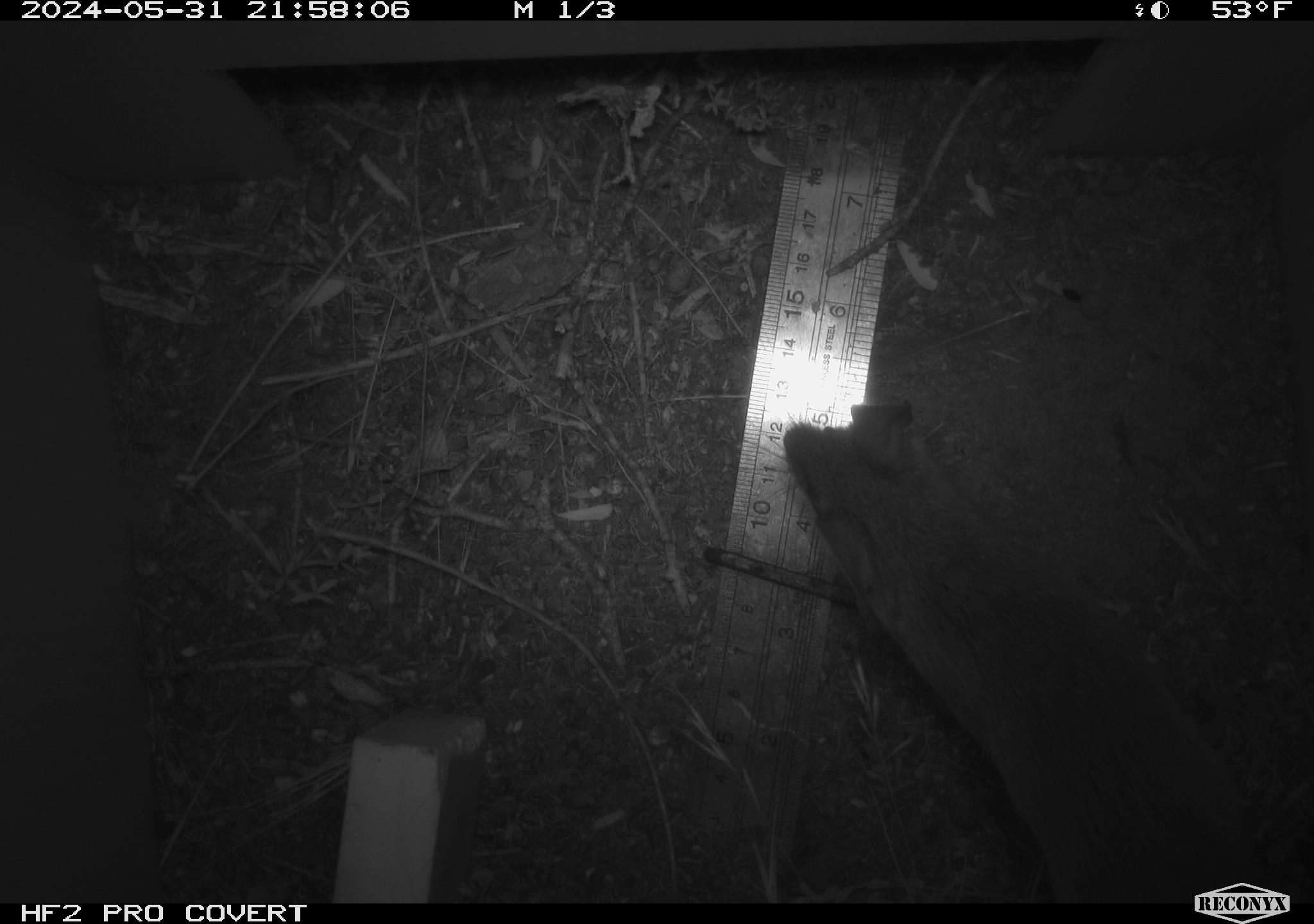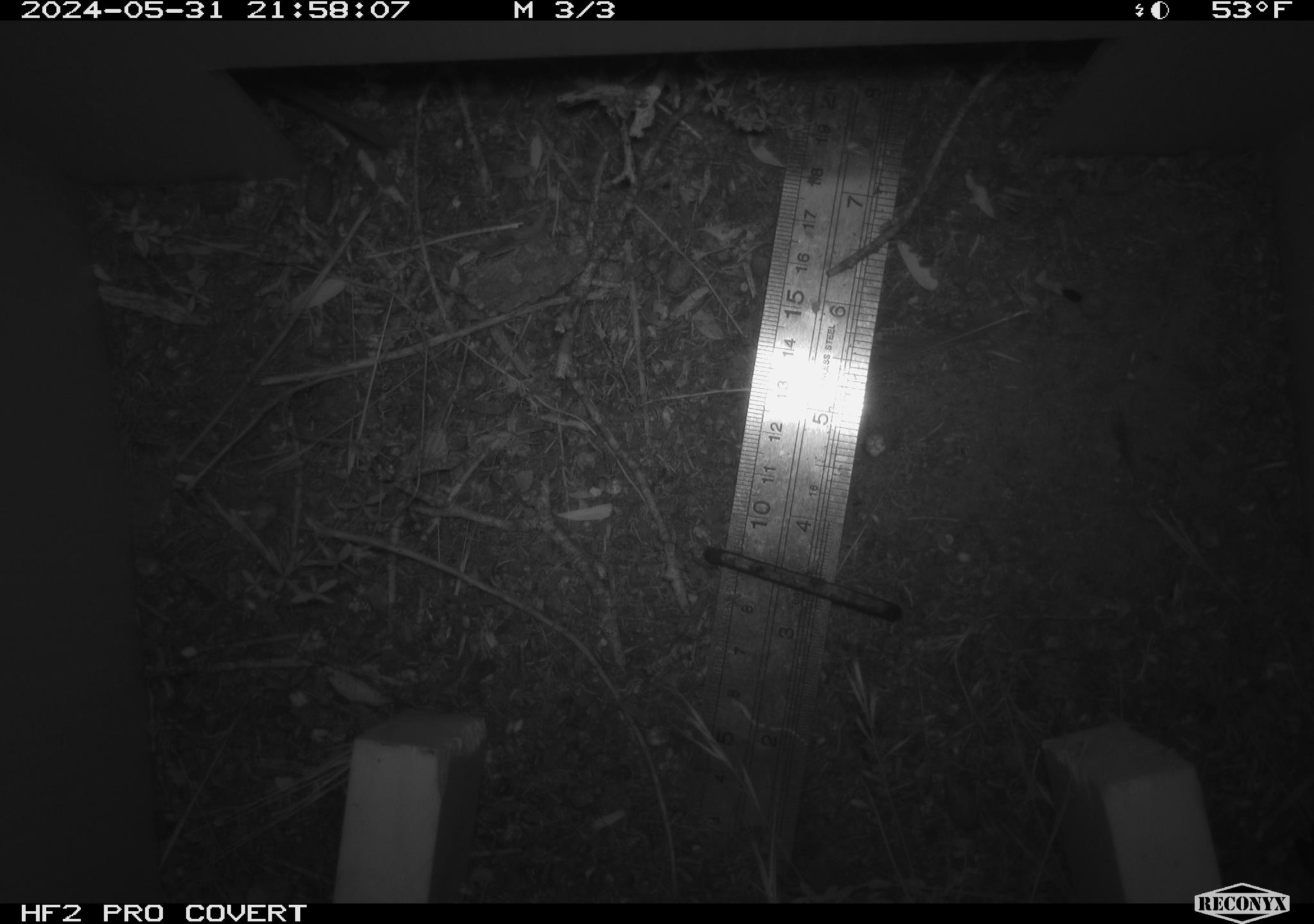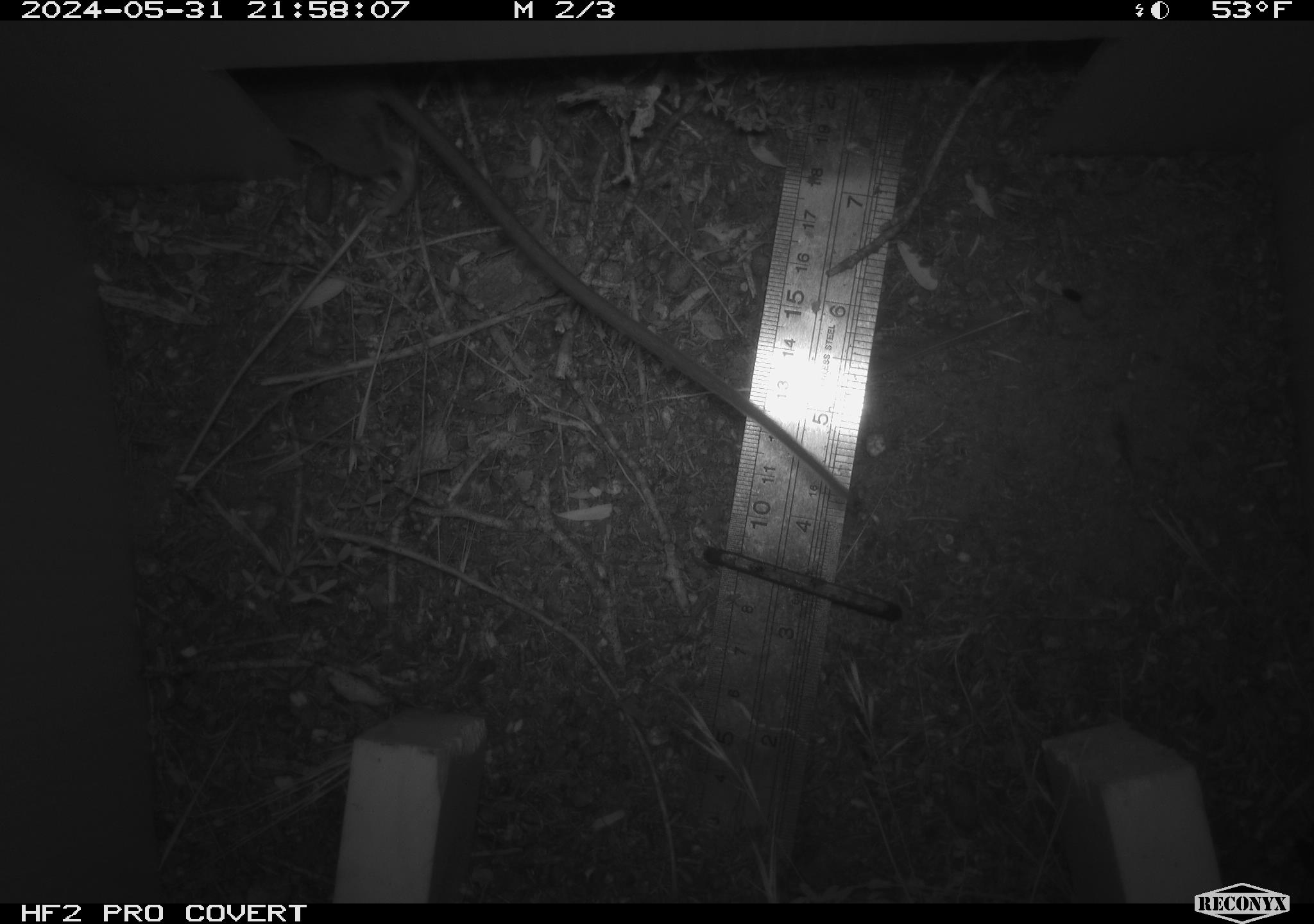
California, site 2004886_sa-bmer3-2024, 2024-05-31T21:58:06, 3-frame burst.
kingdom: Animalia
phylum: Chordata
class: Mammalia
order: Rodentia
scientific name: Rodentia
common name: mouse species